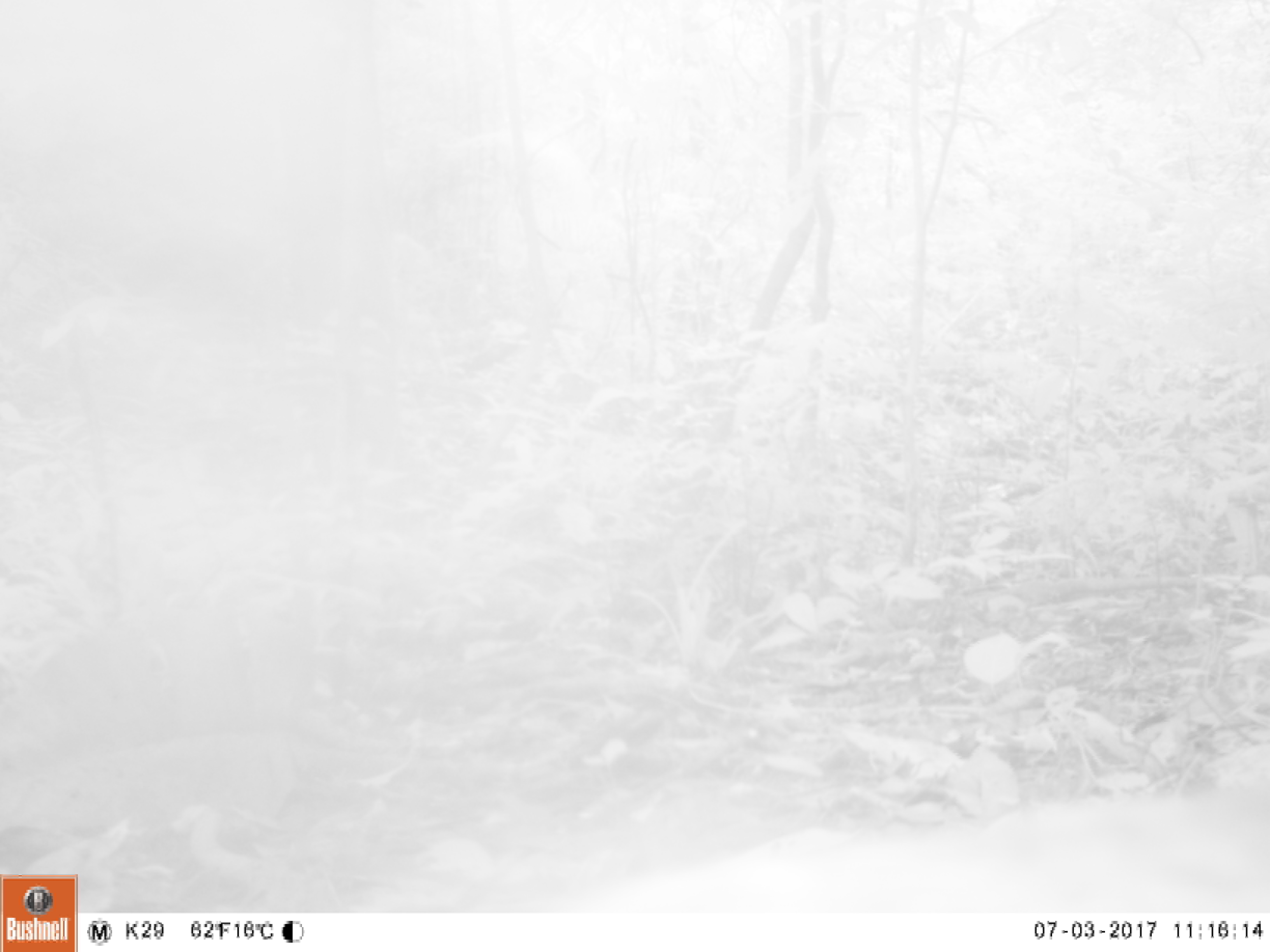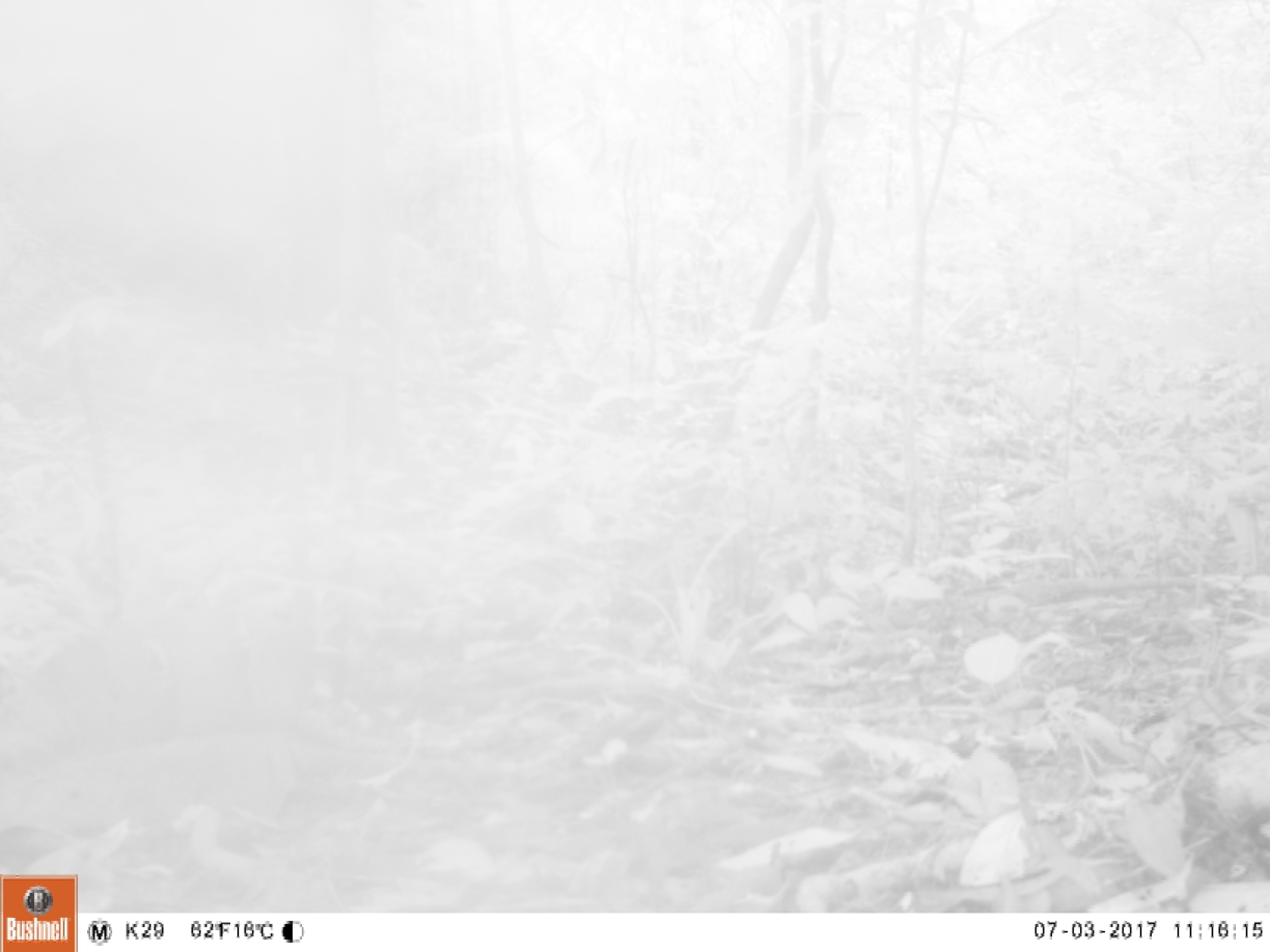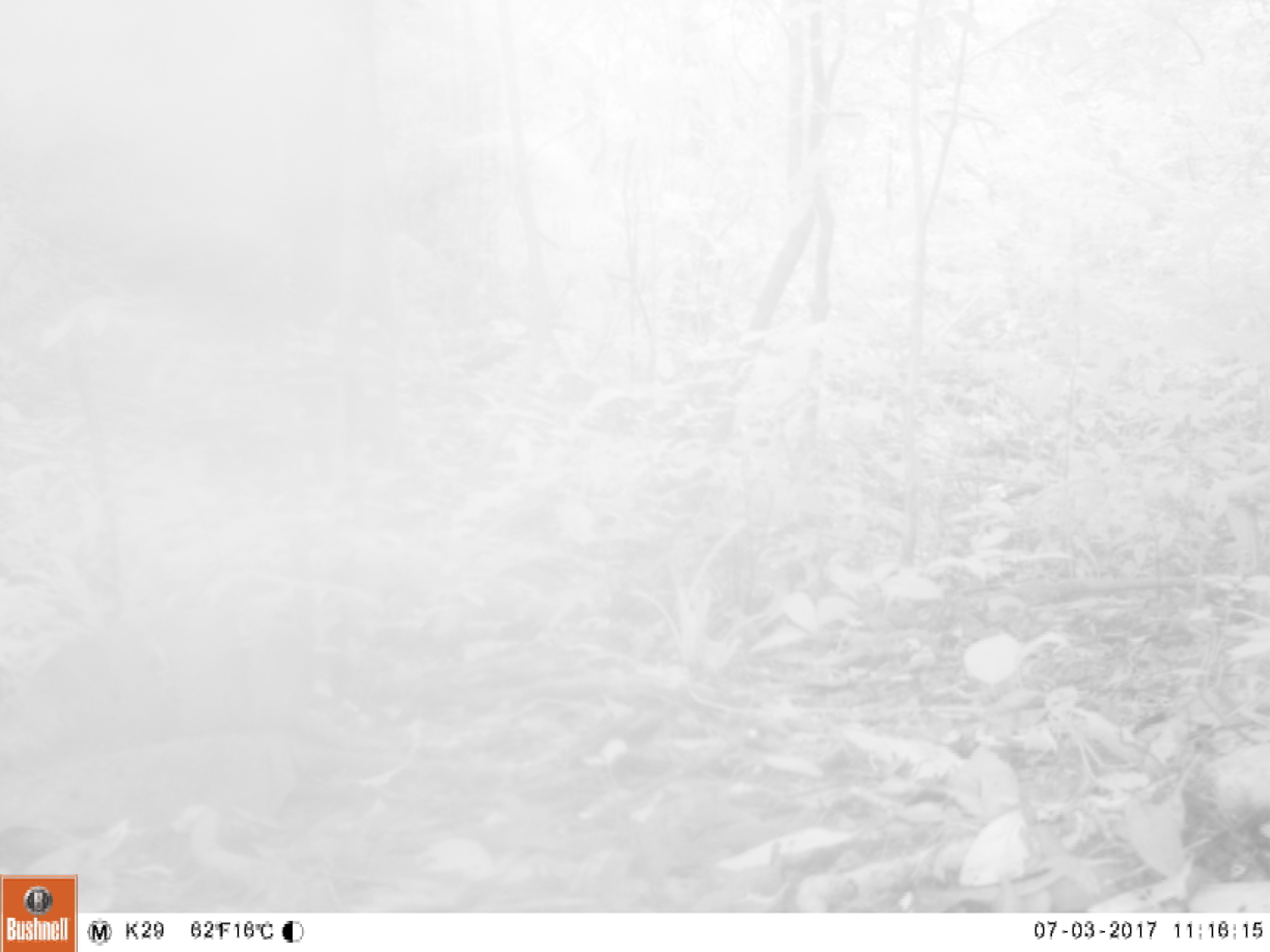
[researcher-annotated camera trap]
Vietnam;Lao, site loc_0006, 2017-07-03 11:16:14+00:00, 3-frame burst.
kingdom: Animalia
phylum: Chordata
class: Mammalia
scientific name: Mammalia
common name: mammal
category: unidentified small mammal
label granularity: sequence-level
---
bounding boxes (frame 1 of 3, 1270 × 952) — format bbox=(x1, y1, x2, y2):
unidentified small mammal: bbox=(595, 786, 1270, 909)